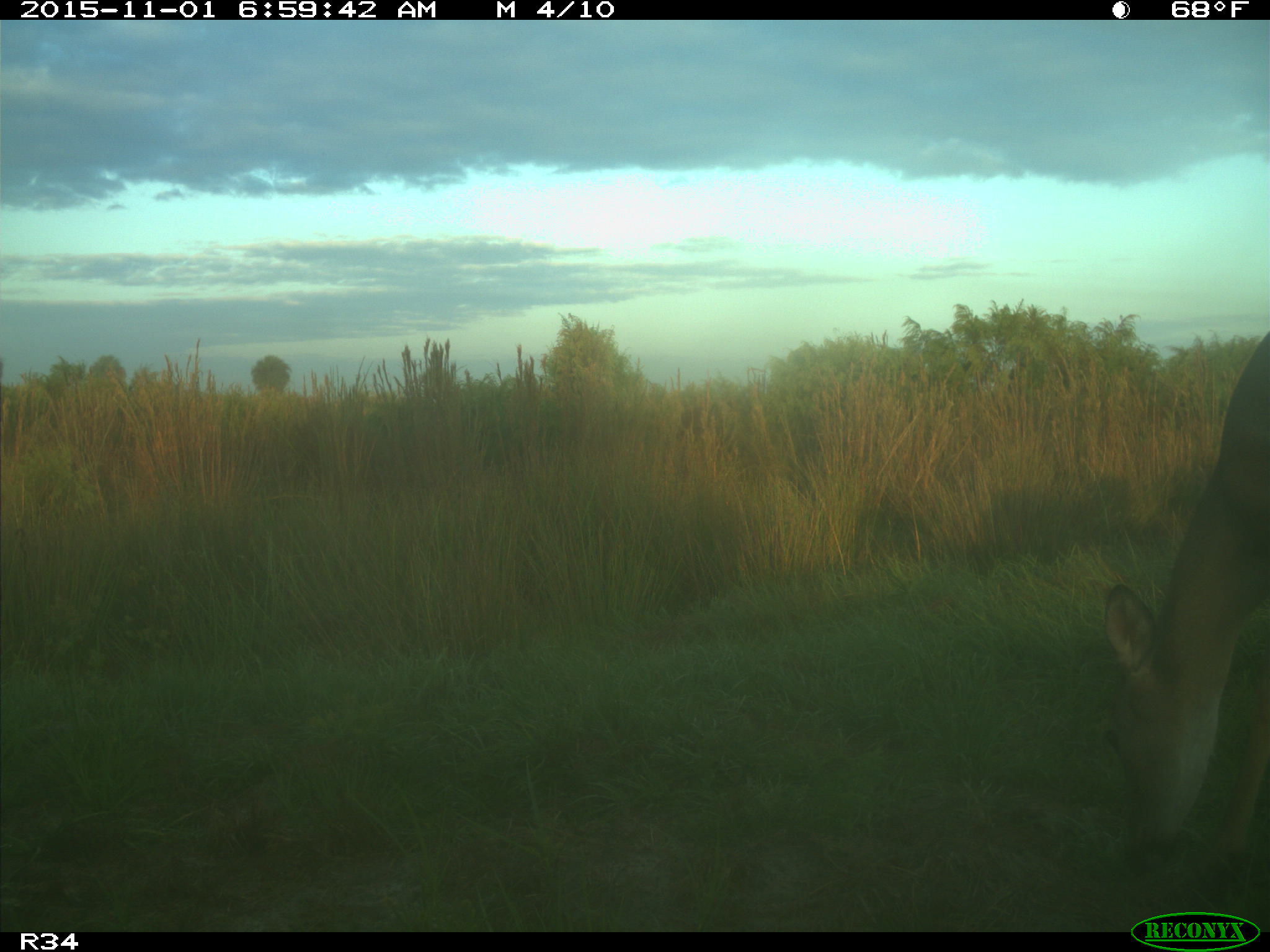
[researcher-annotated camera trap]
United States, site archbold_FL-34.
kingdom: Animalia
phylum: Chordata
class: Mammalia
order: Artiodactyla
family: Cervidae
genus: Odocoileus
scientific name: Odocoileus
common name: deer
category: unidentified deer